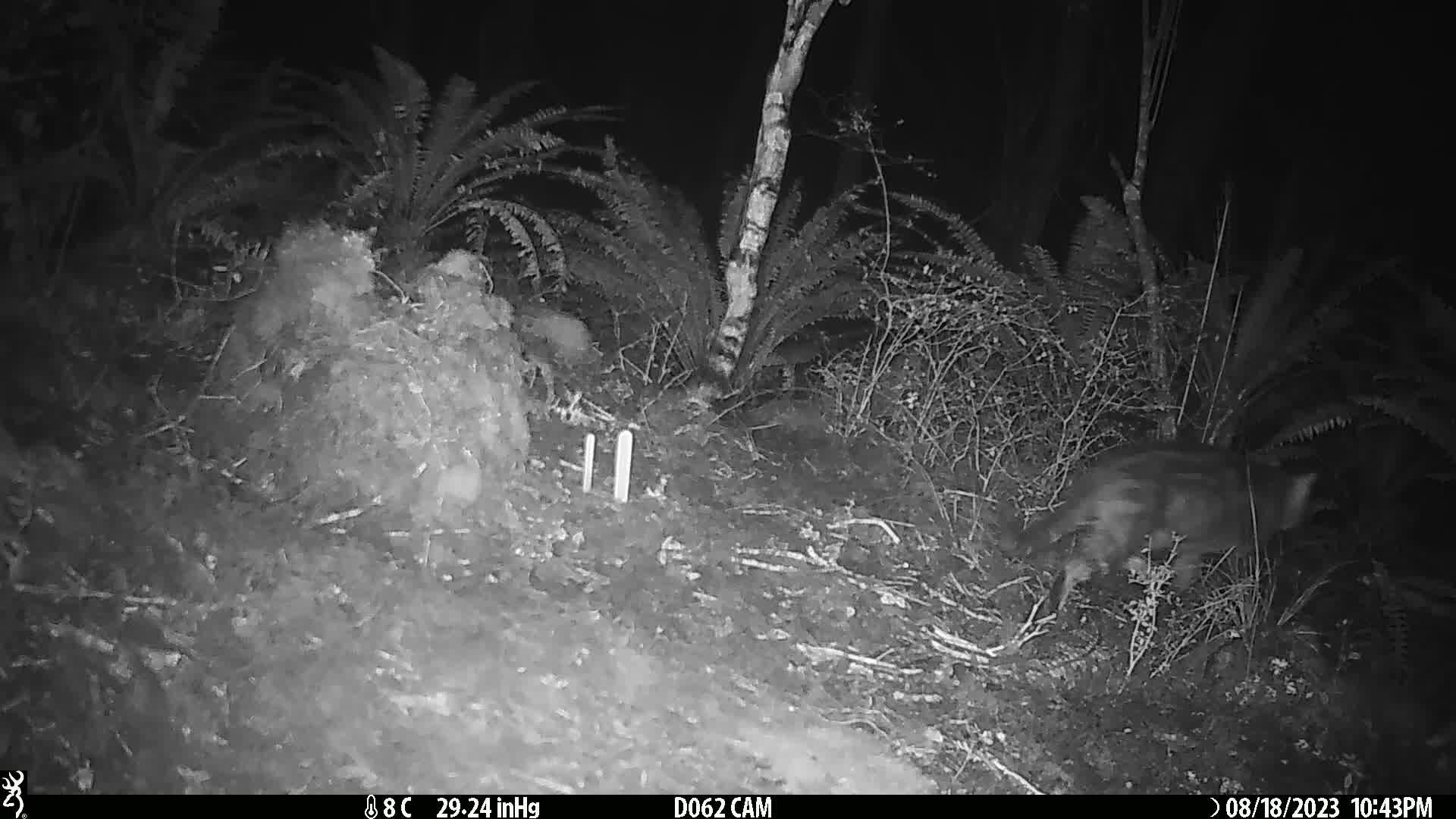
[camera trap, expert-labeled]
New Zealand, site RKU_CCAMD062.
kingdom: Animalia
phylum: Chordata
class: Mammalia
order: Carnivora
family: Felidae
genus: Felis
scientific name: Felis catus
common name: domestic cat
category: cat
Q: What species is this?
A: Cat (domestic cat) (Felis catus).